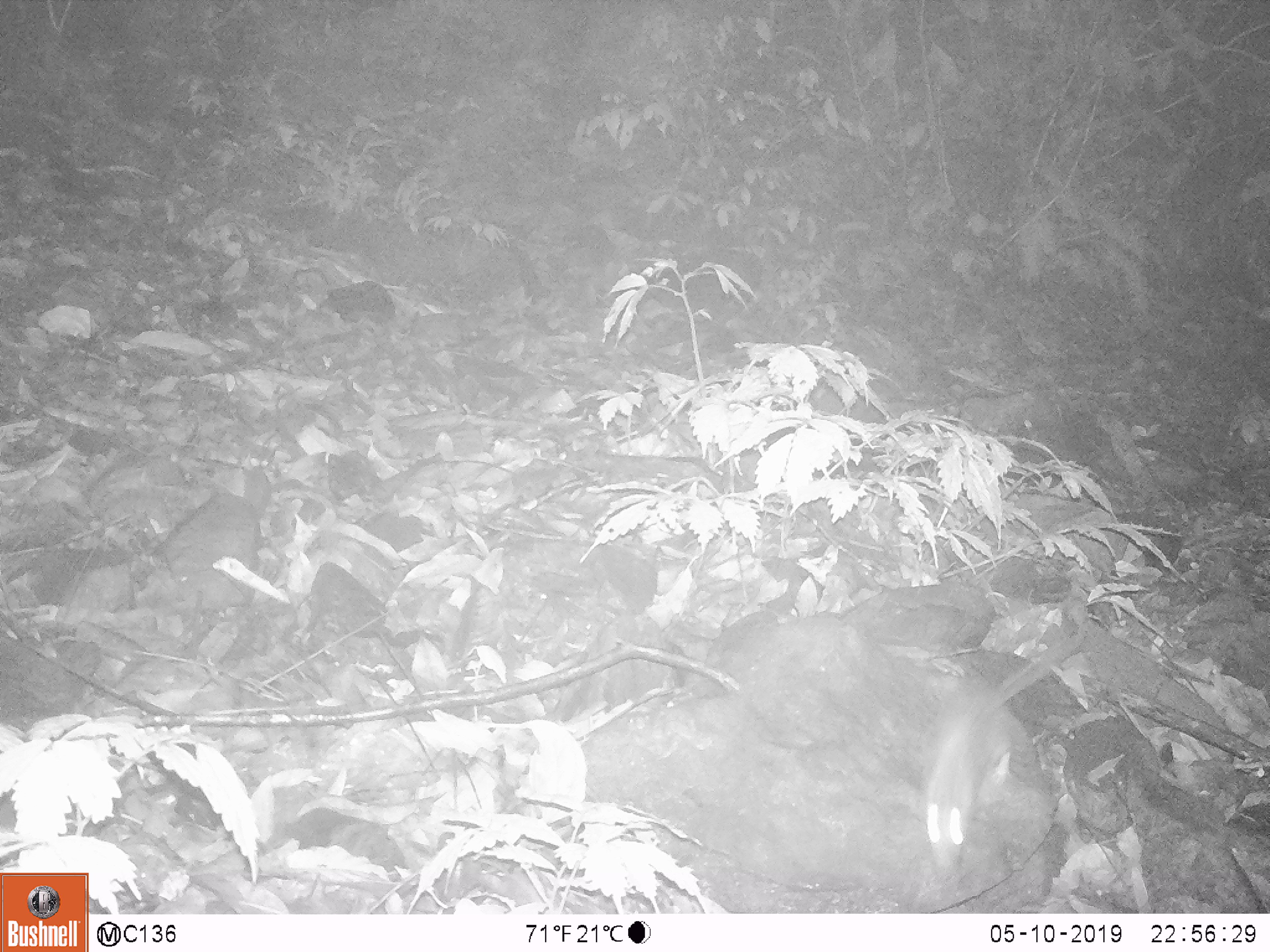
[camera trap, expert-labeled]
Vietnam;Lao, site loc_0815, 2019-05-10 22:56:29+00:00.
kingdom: Animalia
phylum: Chordata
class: Mammalia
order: Rodentia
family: Muridae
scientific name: Muridae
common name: old-world mice and rats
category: unidentified murid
Unidentified murid (old-world mice and rats) (Muridae). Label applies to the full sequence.